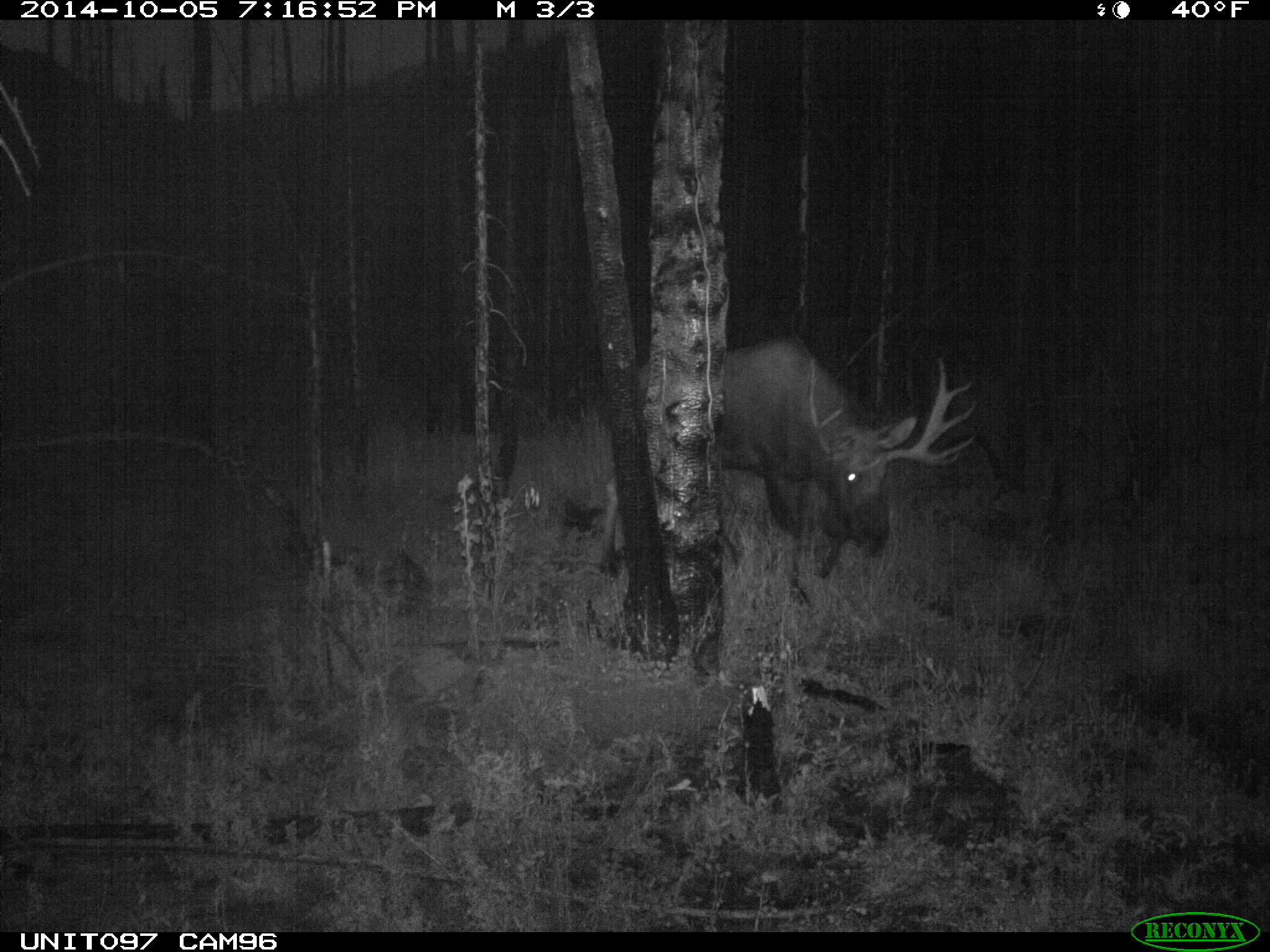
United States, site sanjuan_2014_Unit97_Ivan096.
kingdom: Animalia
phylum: Chordata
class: Mammalia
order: Artiodactyla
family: Cervidae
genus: Alces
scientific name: Alces alces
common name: moose